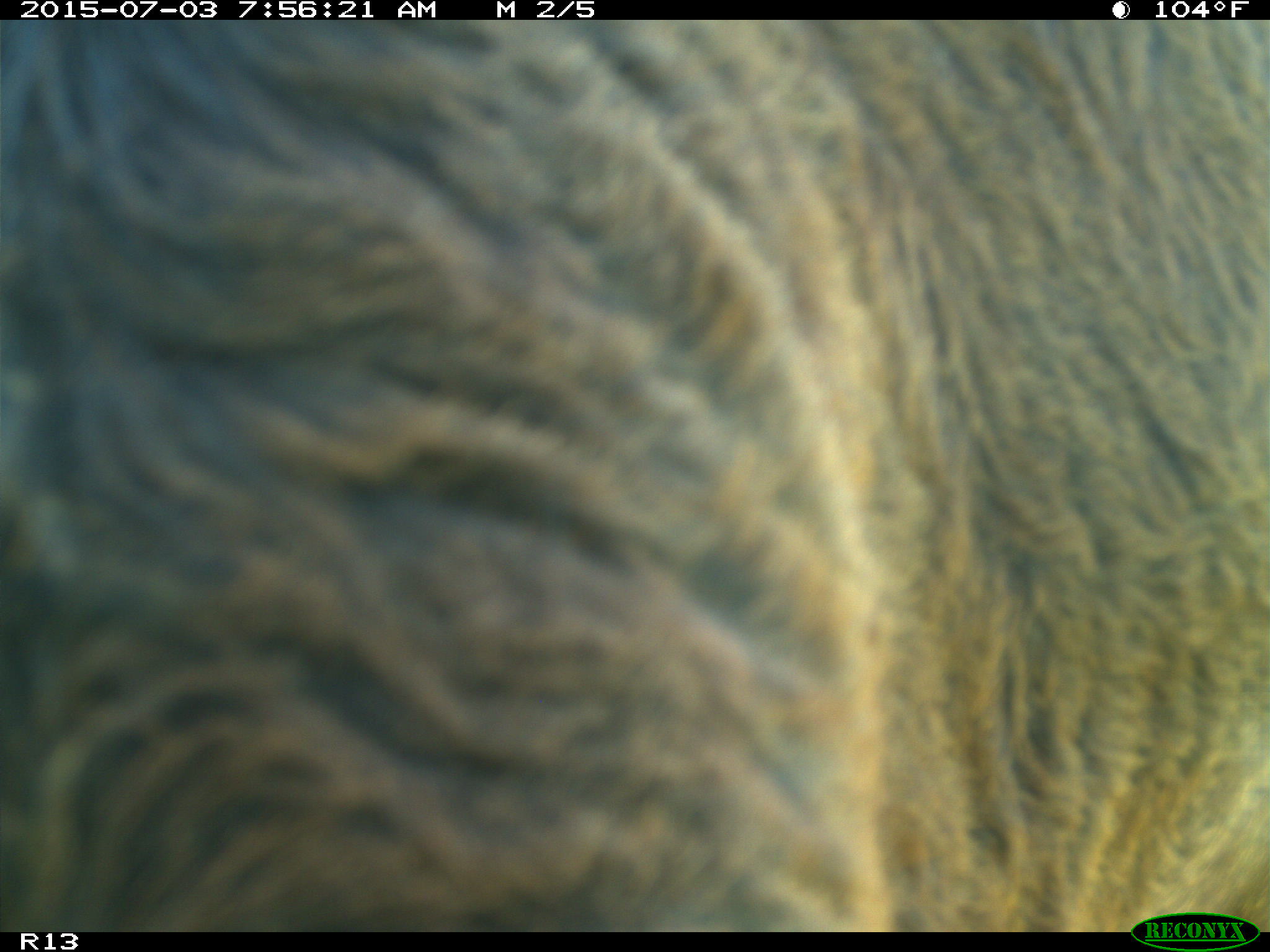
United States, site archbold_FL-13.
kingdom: Animalia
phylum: Chordata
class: Mammalia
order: Artiodactyla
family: Bovidae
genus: Bos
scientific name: Bos taurus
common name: domestic cow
Bos taurus (domestic cow).